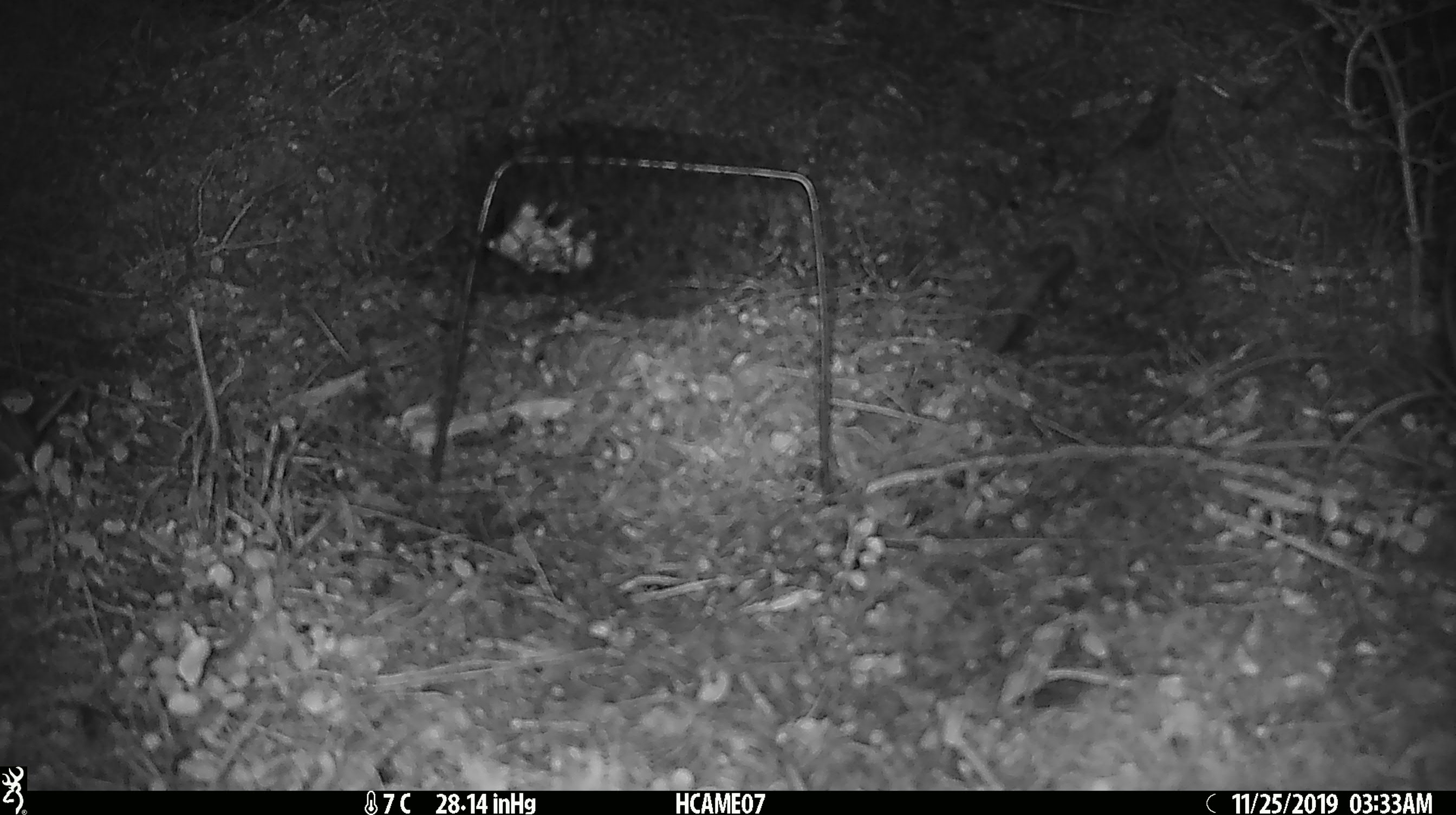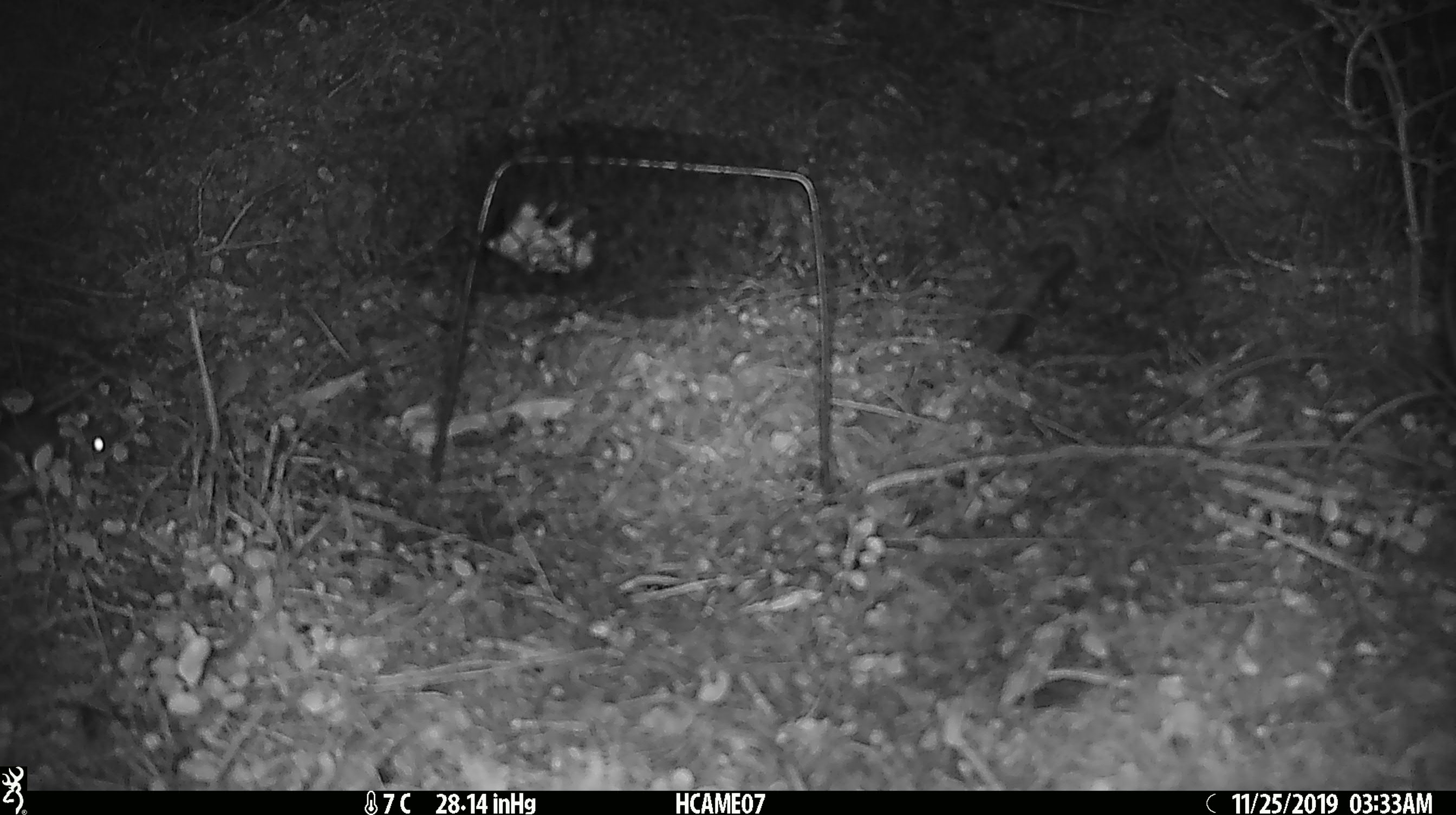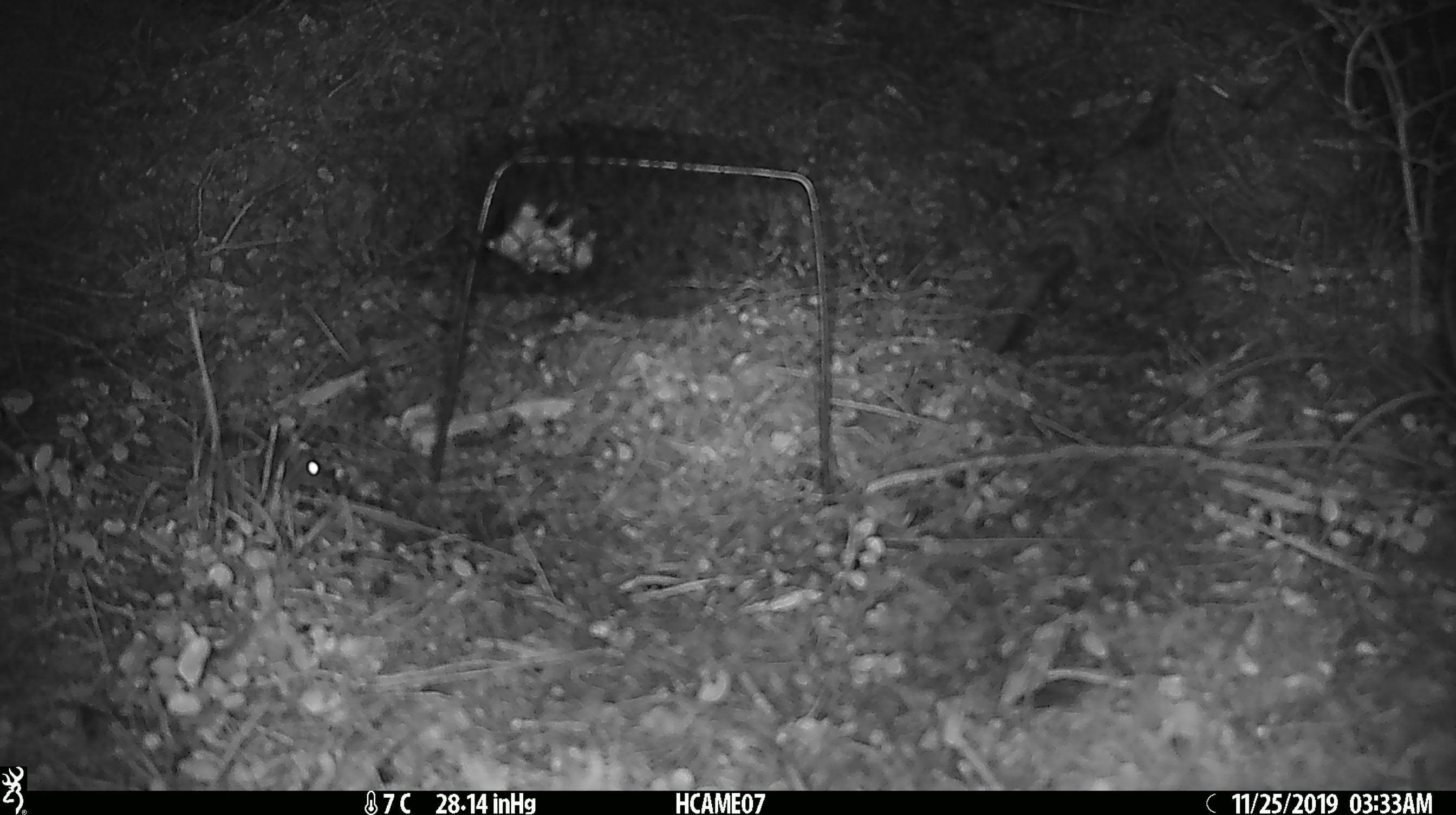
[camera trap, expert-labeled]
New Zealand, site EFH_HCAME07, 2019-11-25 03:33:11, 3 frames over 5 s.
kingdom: Animalia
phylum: Chordata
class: Mammalia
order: Rodentia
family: Muridae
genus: Mus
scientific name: Mus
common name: mouse